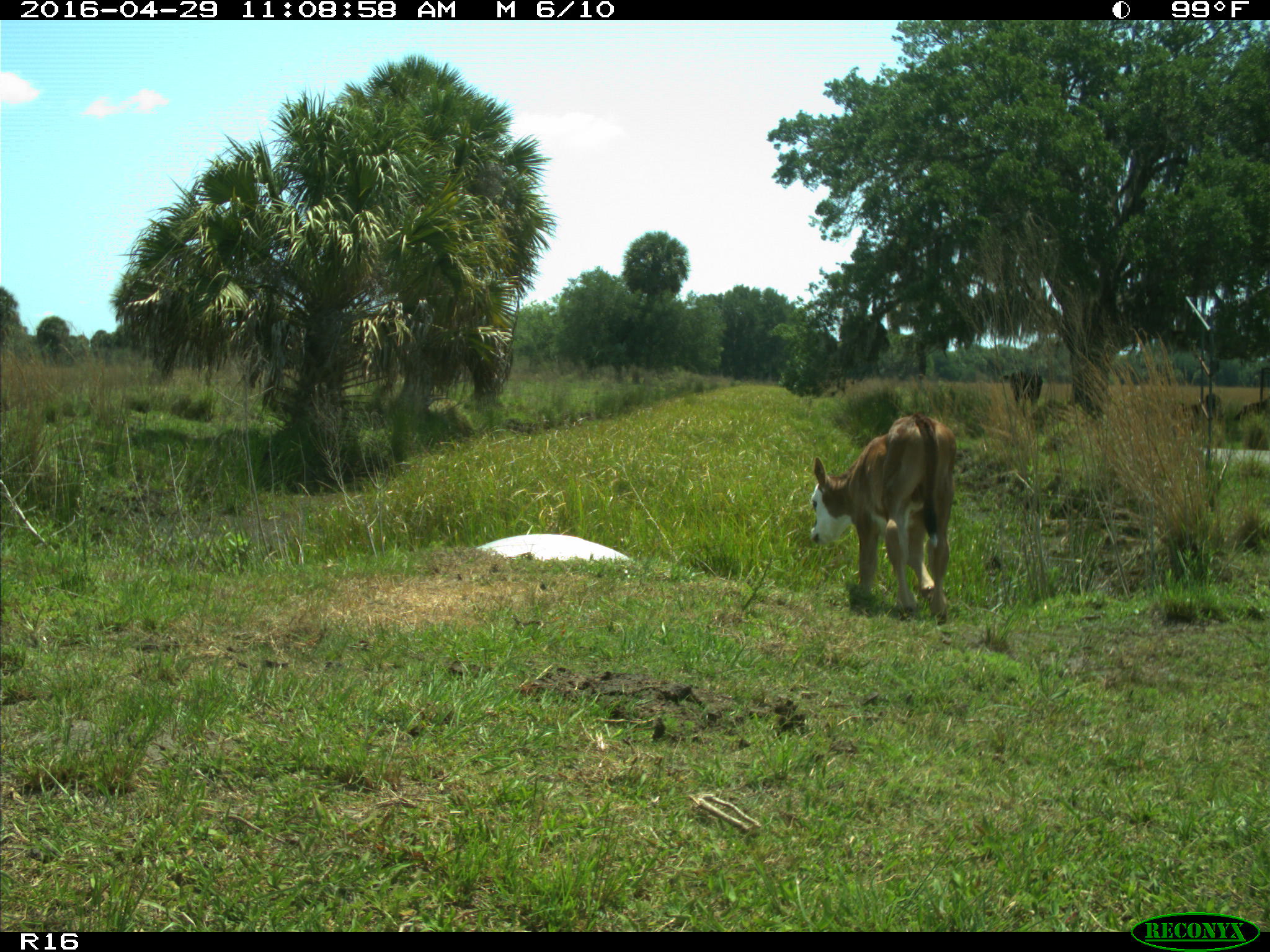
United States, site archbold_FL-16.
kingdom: Animalia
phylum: Chordata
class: Mammalia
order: Artiodactyla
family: Bovidae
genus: Bos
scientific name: Bos taurus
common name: domestic cow